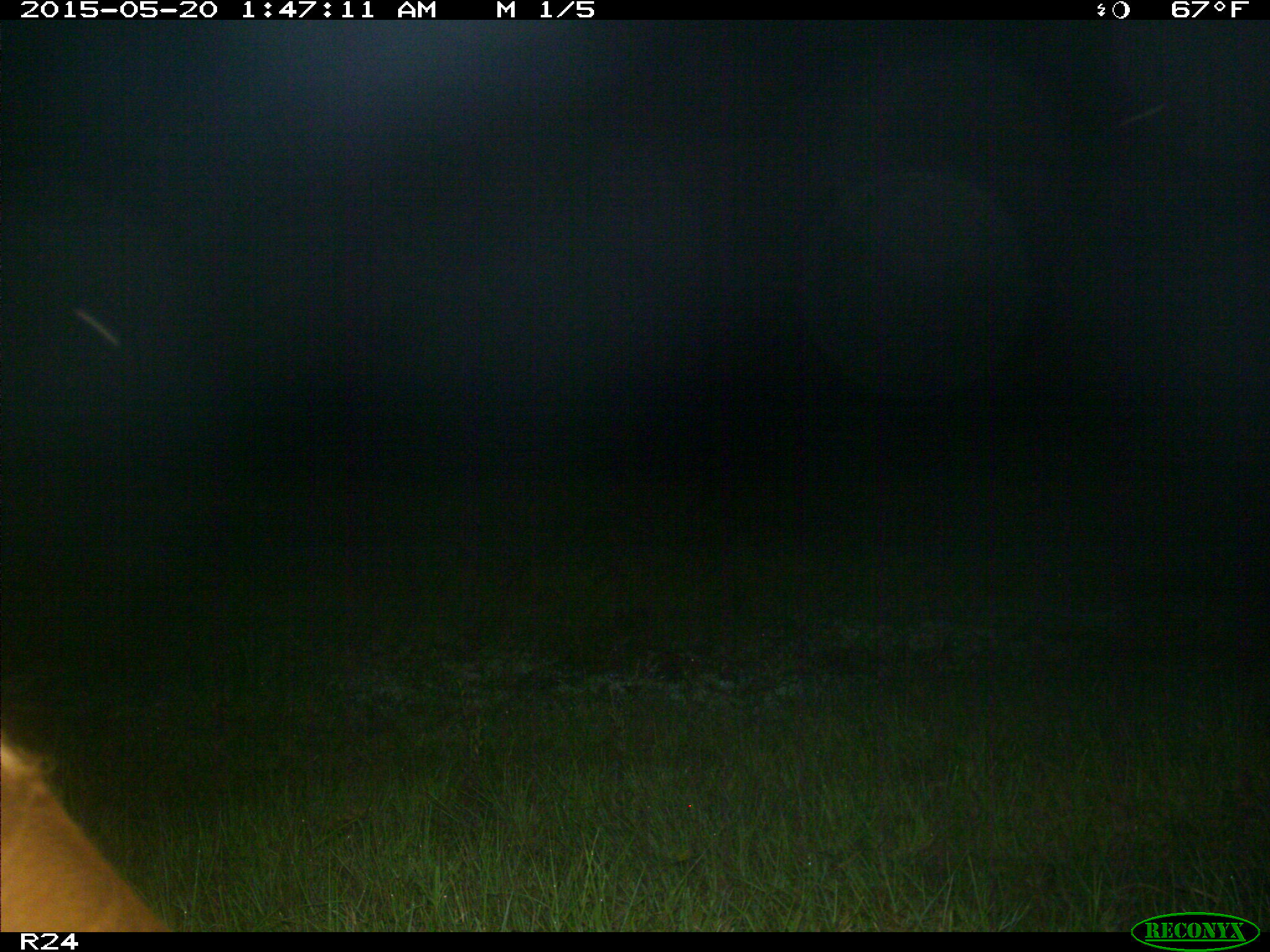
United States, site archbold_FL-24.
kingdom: Animalia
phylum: Chordata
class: Mammalia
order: Artiodactyla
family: Bovidae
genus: Bos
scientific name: Bos taurus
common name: domestic cow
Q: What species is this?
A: Bos taurus (domestic cow).